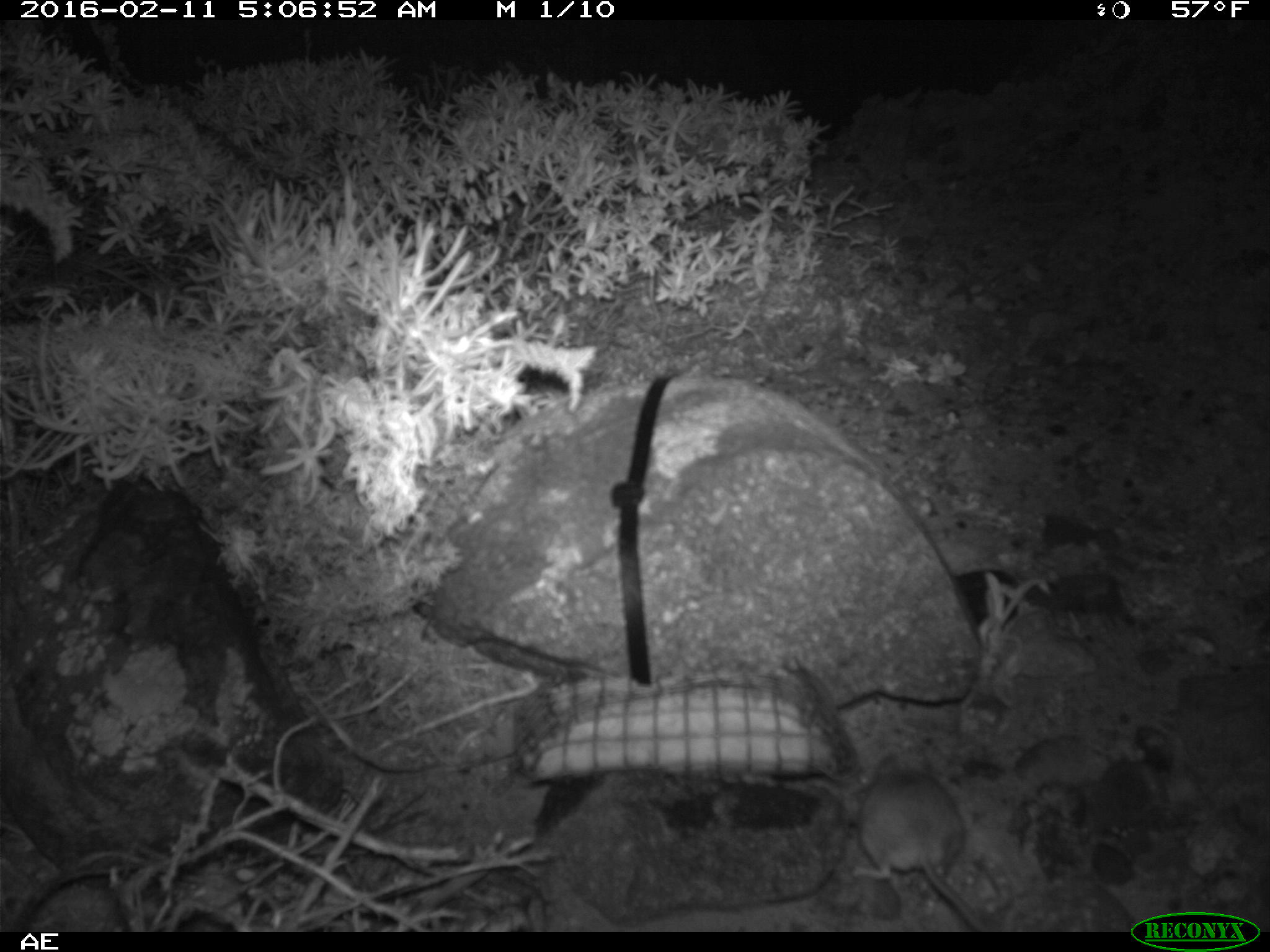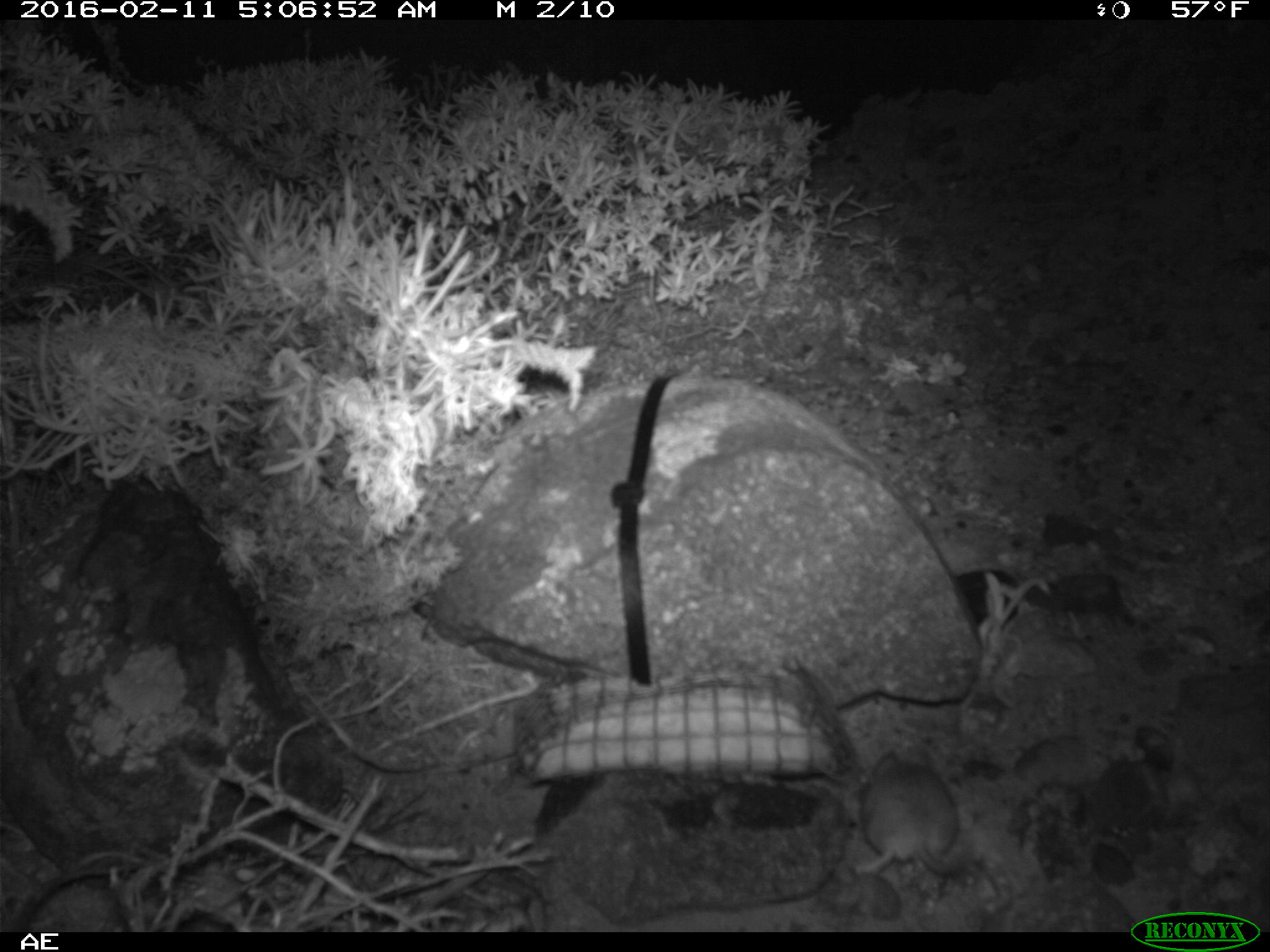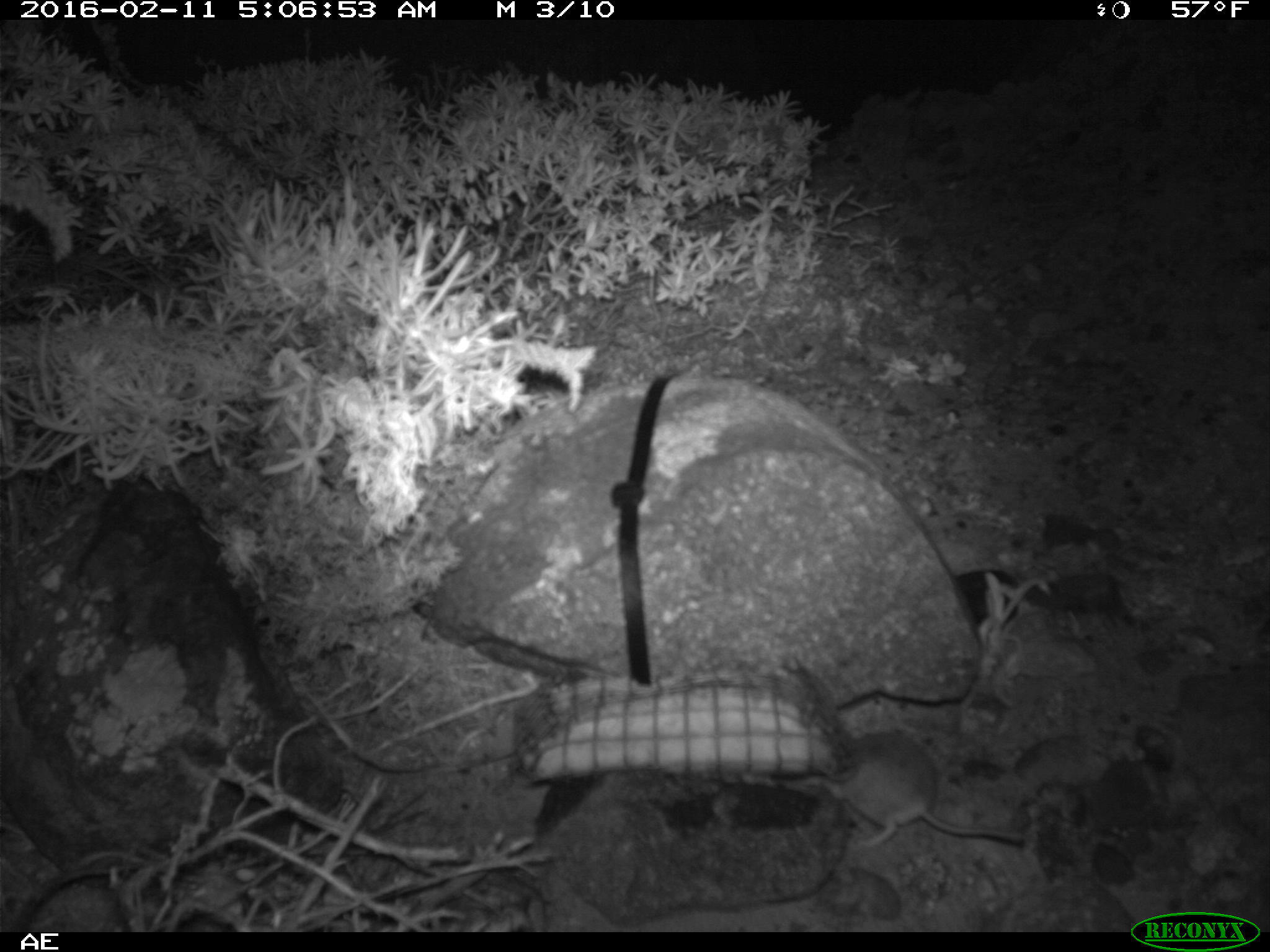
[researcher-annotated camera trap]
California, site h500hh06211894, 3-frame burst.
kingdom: Animalia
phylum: Chordata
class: Mammalia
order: Rodentia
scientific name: Rodentia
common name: rodent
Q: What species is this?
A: Rodent (Rodentia).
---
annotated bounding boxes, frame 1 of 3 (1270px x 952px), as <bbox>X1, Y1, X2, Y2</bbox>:
rodent: <bbox>857, 749, 992, 932</bbox>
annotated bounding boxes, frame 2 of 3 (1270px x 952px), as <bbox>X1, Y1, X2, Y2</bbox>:
rodent: <bbox>852, 752, 964, 882</bbox>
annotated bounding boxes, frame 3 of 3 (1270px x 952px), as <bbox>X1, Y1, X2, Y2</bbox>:
rodent: <bbox>824, 728, 1025, 848</bbox>